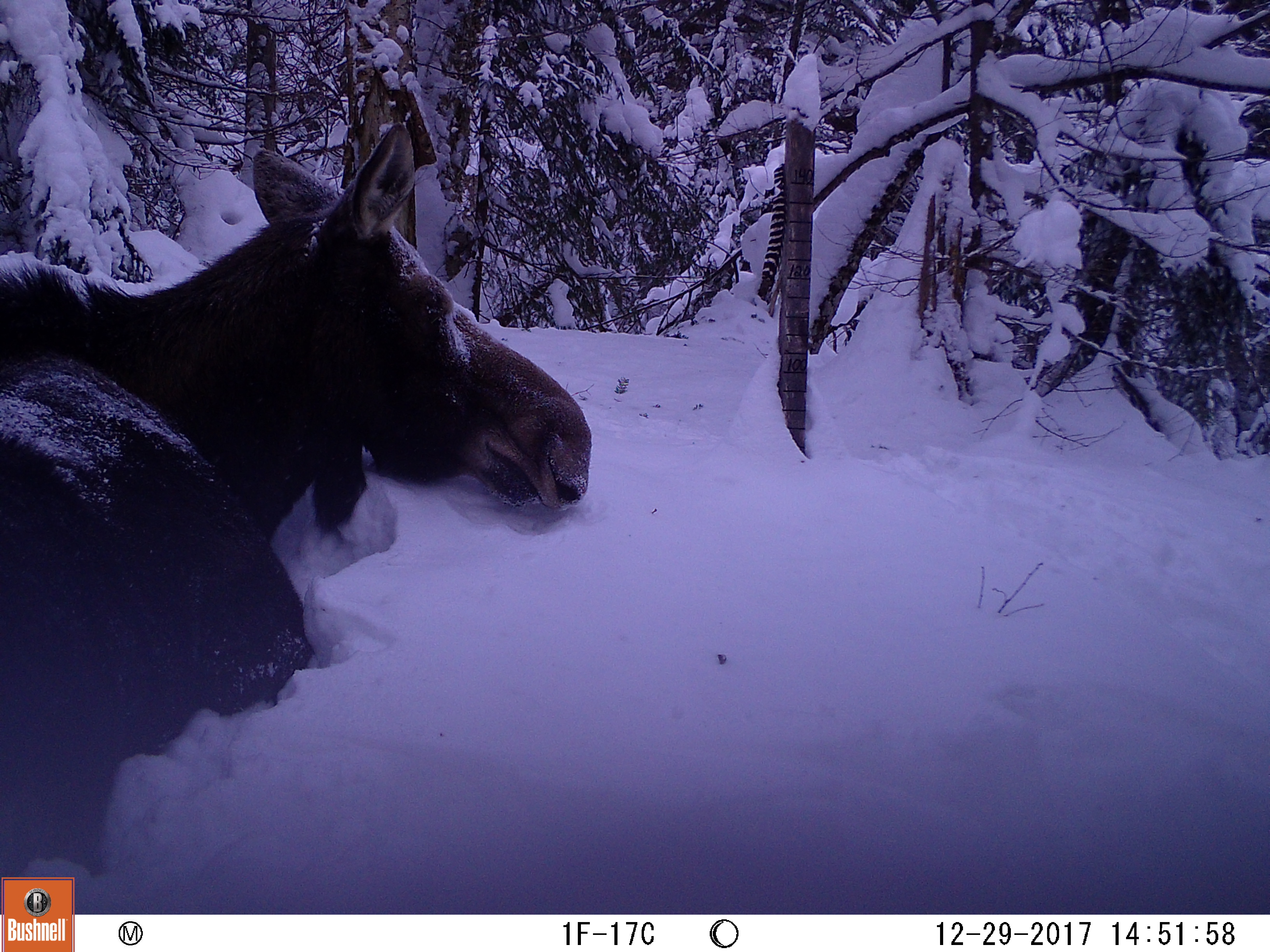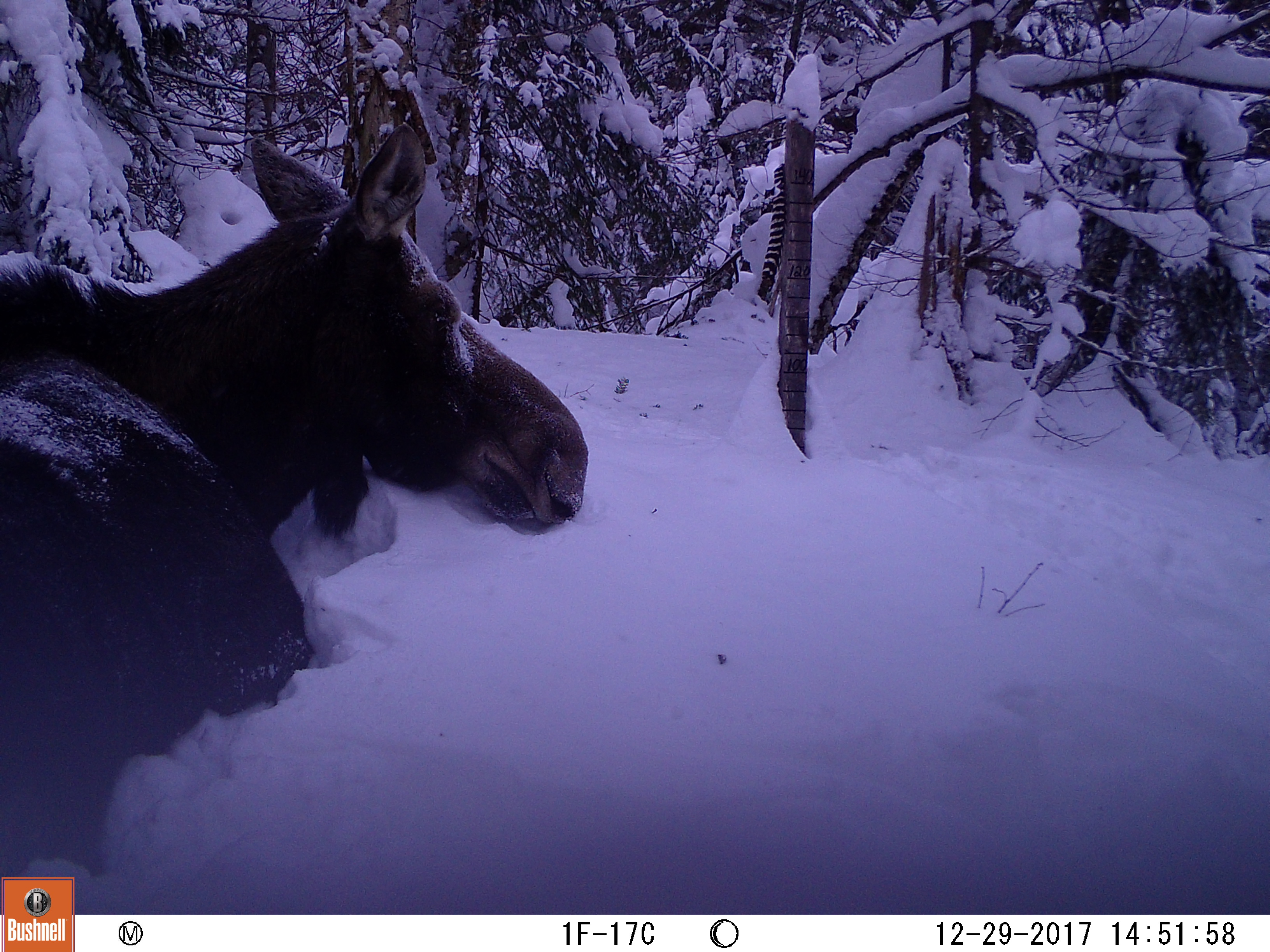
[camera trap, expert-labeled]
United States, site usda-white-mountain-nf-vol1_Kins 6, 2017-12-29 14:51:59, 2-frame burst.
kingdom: Animalia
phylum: Chordata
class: Mammalia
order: Artiodactyla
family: Cervidae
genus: Alces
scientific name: Alces alces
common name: moose